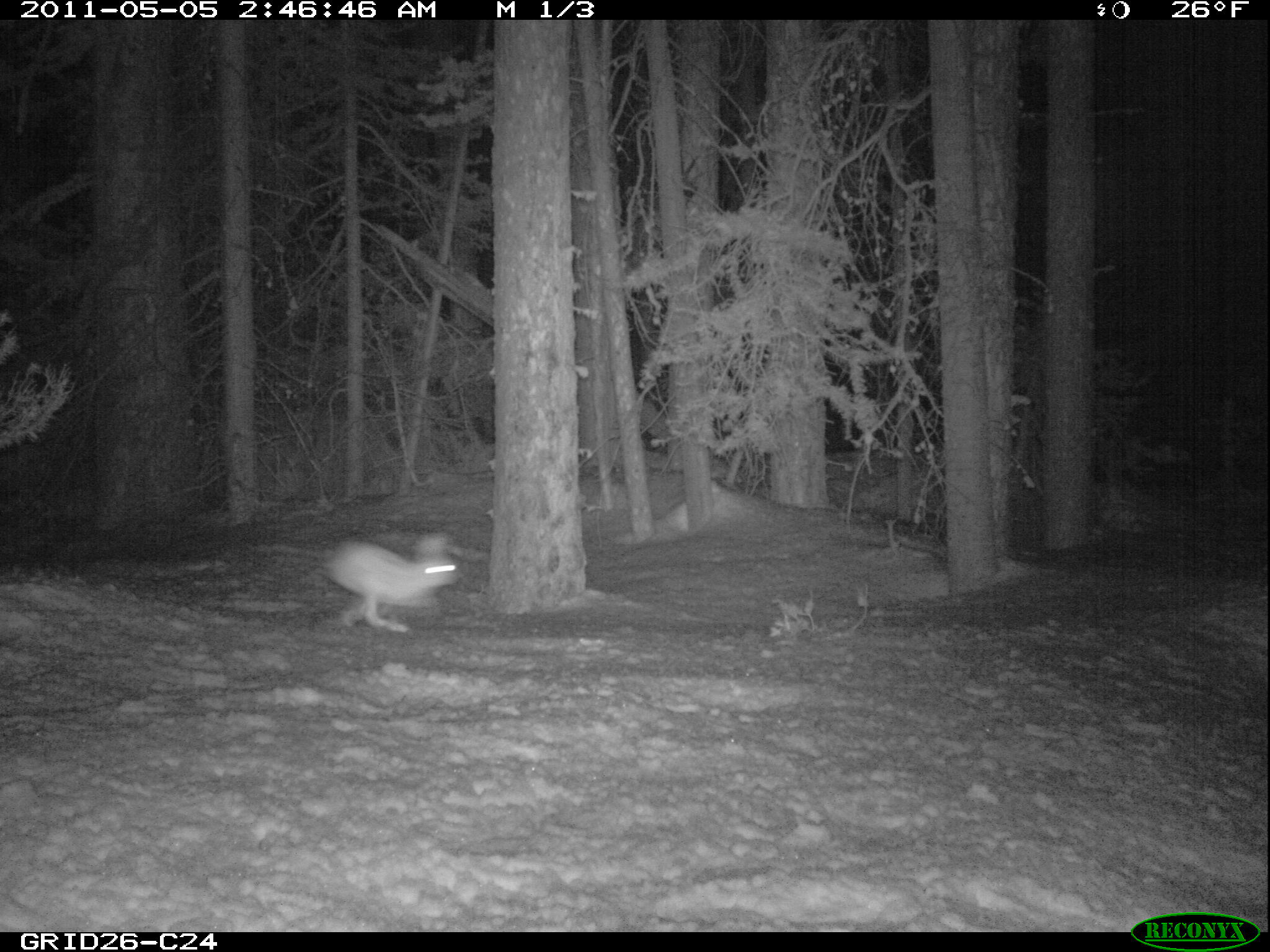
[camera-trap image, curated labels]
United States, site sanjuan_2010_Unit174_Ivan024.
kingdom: Animalia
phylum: Chordata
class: Mammalia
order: Lagomorpha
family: Leporidae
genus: Lepus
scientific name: Lepus americanus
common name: snowshoe hare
Lepus americanus (snowshoe hare).